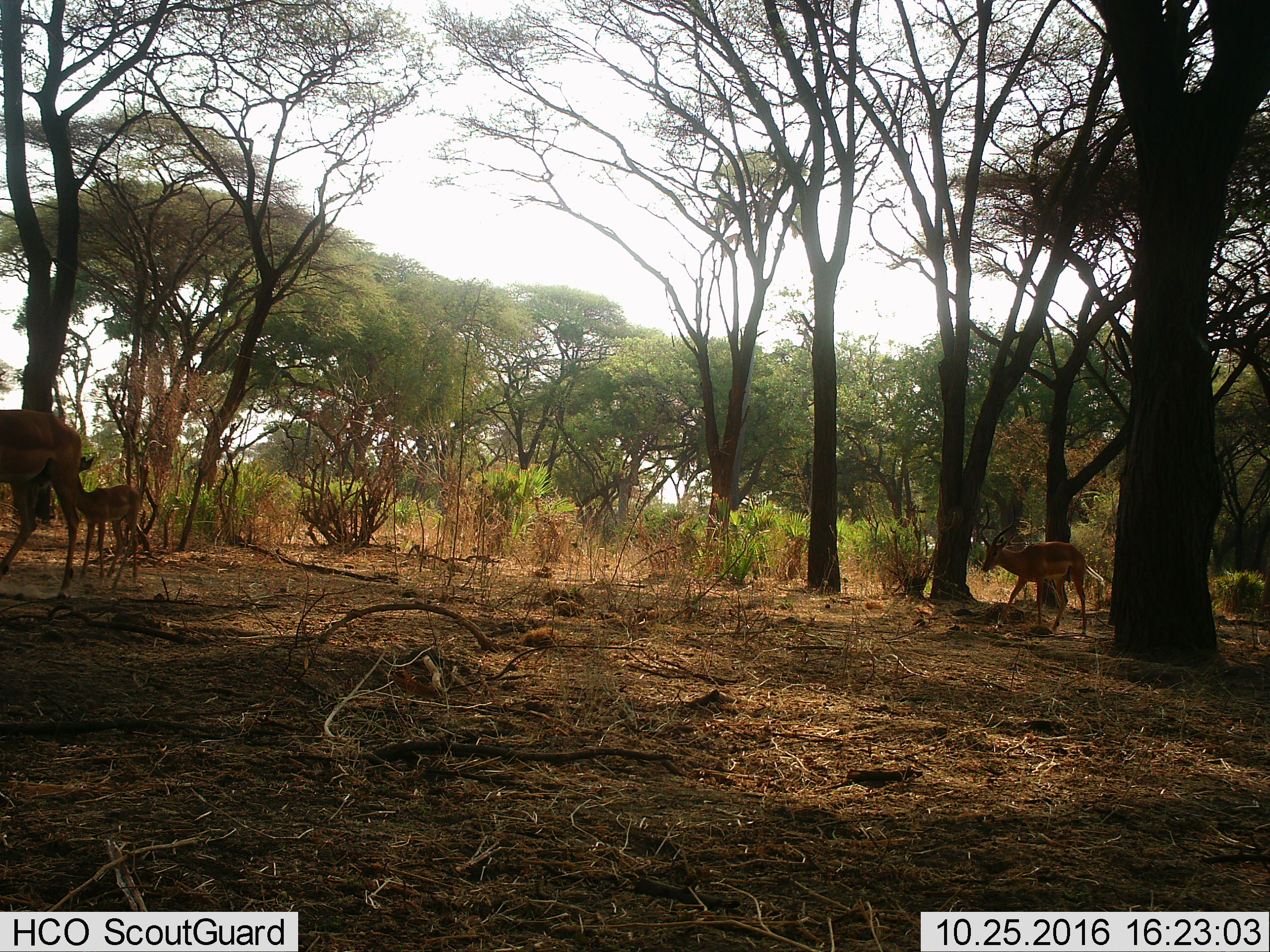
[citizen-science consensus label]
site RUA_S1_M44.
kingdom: Animalia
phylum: Chordata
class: Mammalia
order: Artiodactyla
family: Bovidae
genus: Aepyceros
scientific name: Aepyceros melampus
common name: impala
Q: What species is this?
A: Impala (Aepyceros melampus).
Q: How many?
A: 3.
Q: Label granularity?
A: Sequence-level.